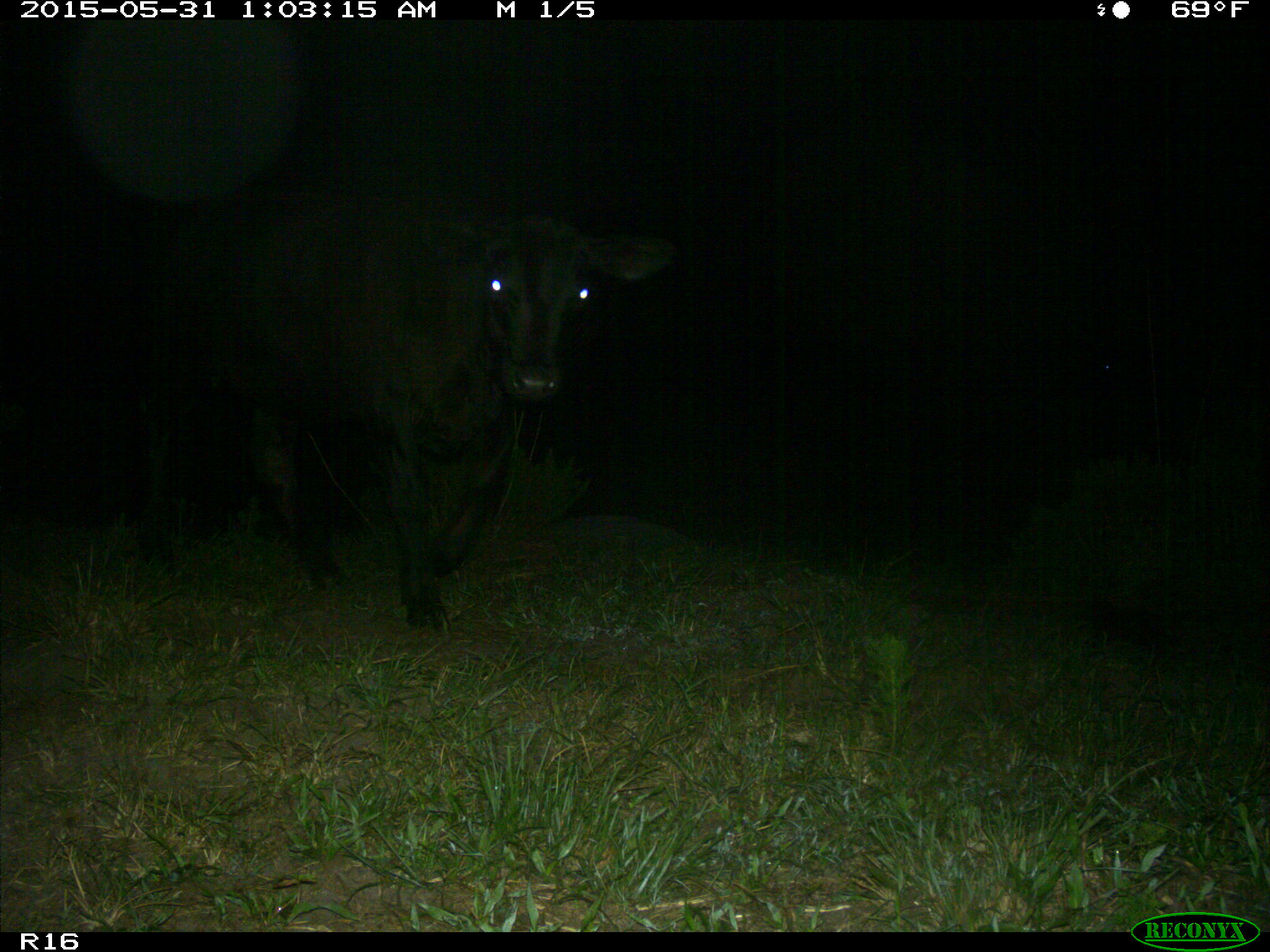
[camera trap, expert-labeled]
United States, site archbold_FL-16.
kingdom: Animalia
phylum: Chordata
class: Mammalia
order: Artiodactyla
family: Bovidae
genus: Bos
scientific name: Bos taurus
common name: domestic cow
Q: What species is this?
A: Bos taurus (domestic cow).